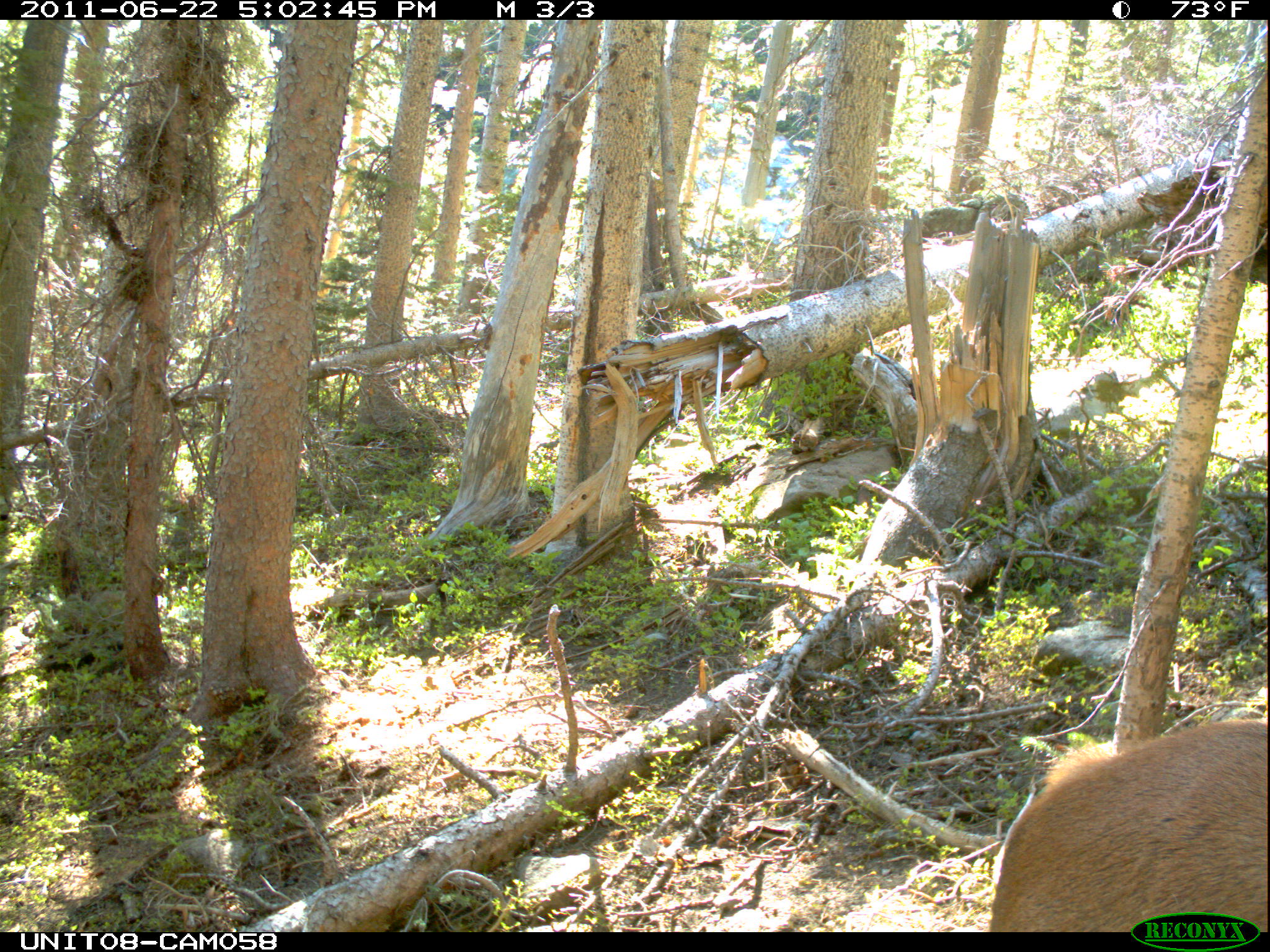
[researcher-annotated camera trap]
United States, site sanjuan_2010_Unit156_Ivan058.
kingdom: Animalia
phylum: Chordata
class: Mammalia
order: Artiodactyla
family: Cervidae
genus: Cervus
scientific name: Cervus elaphus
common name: red deer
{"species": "Cervus elaphus (red deer)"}